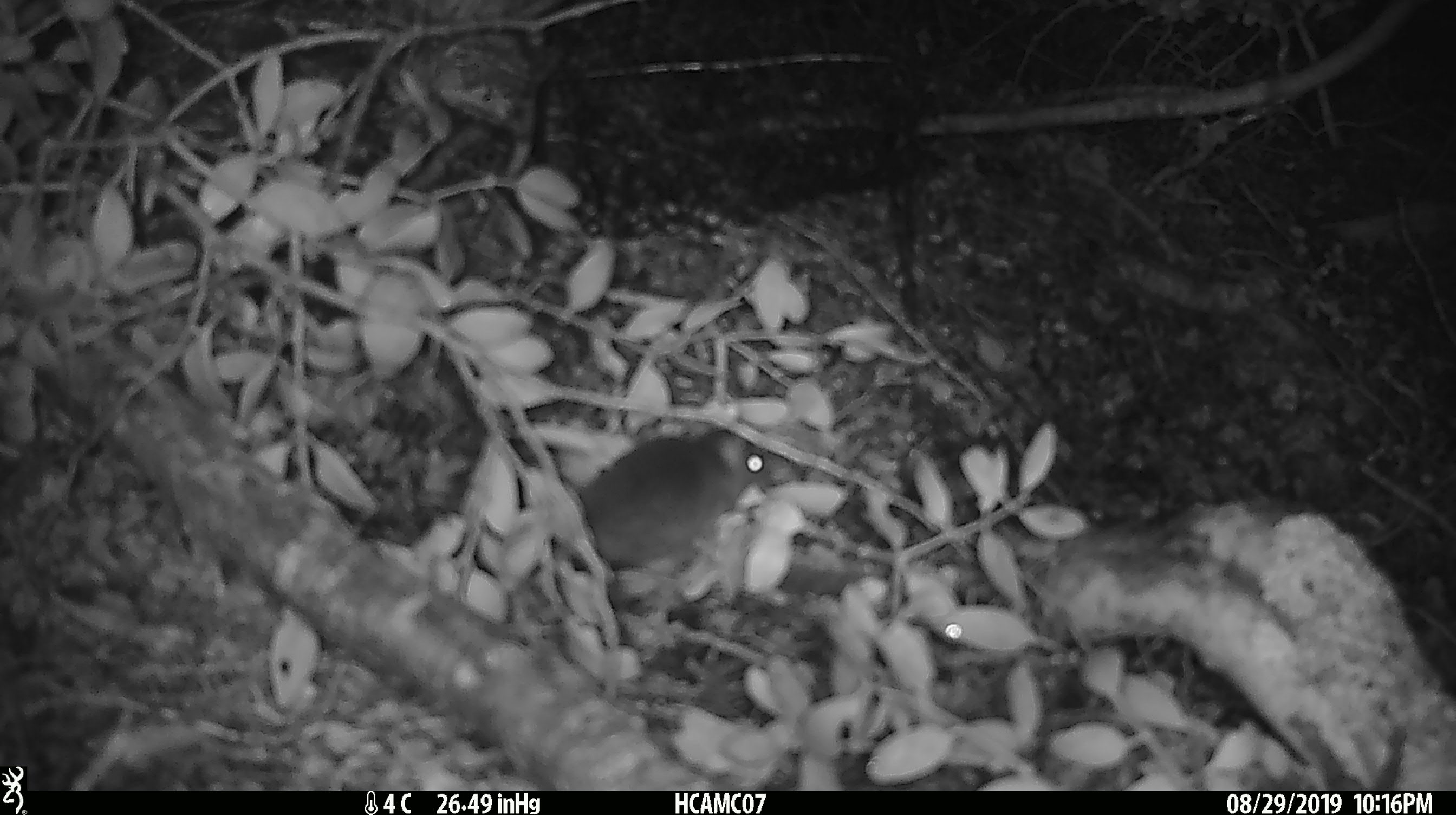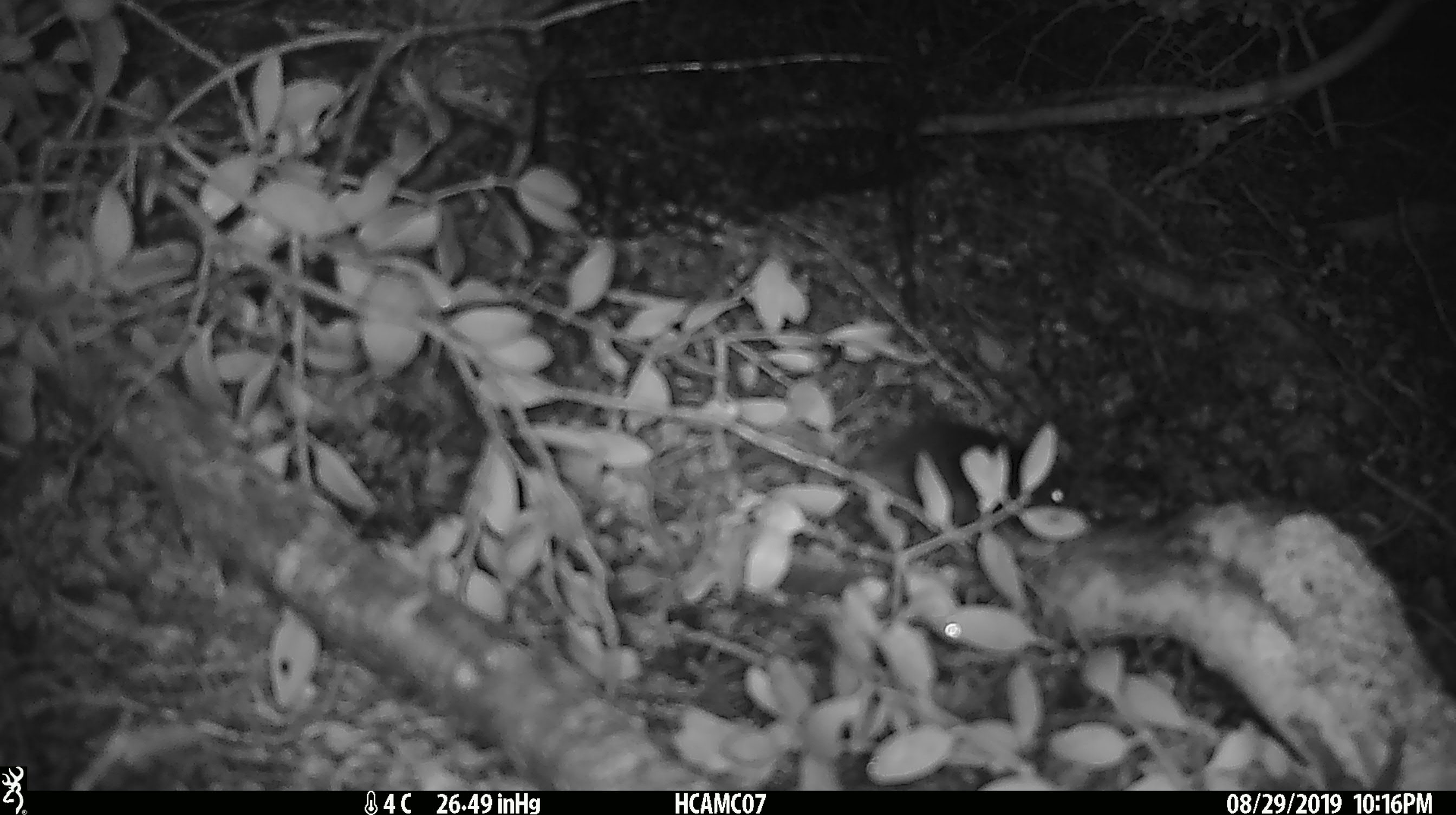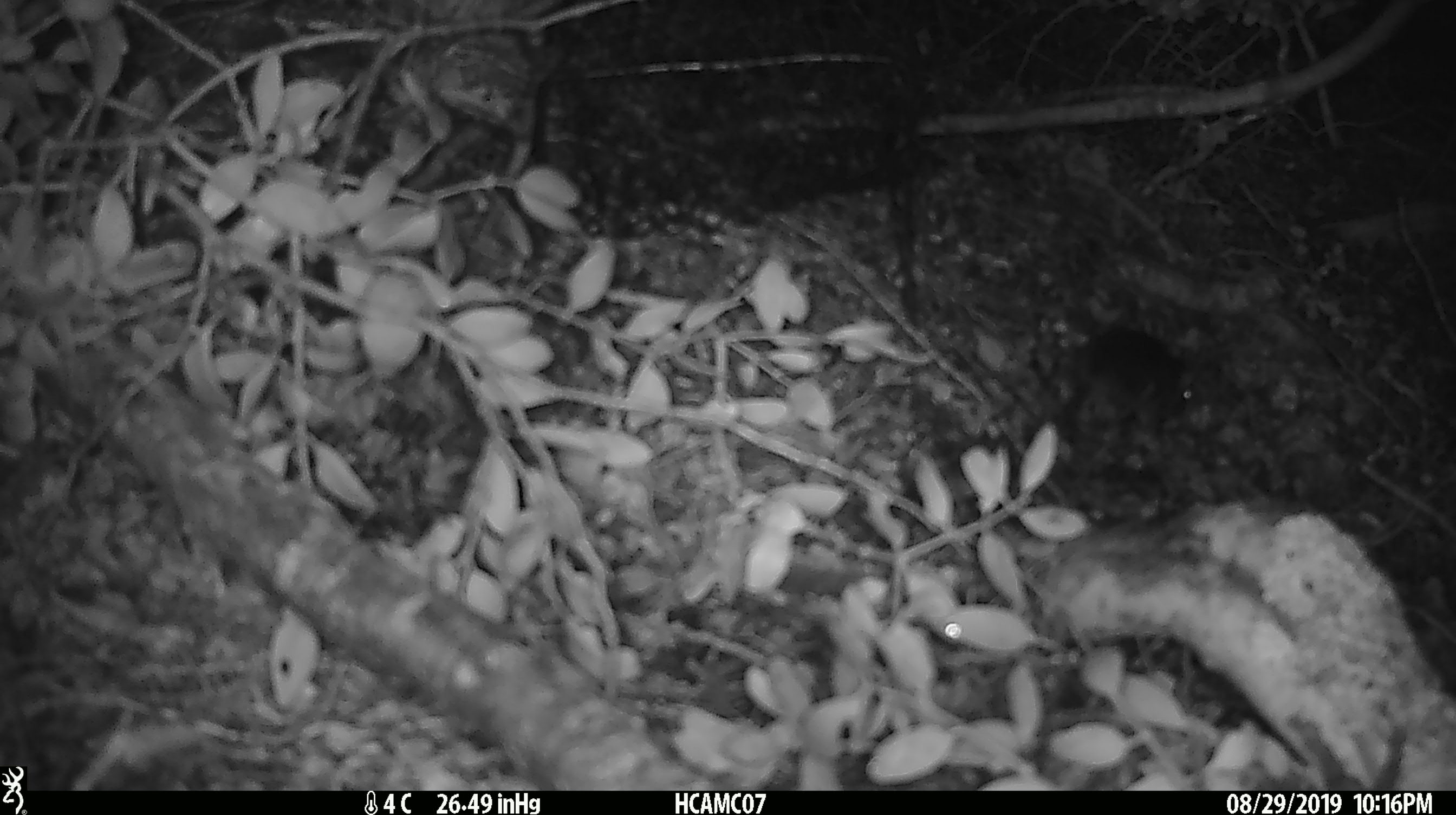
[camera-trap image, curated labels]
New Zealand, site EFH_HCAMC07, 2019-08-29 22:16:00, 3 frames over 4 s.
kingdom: Animalia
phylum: Chordata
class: Mammalia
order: Rodentia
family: Muridae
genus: Mus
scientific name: Mus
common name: mouse